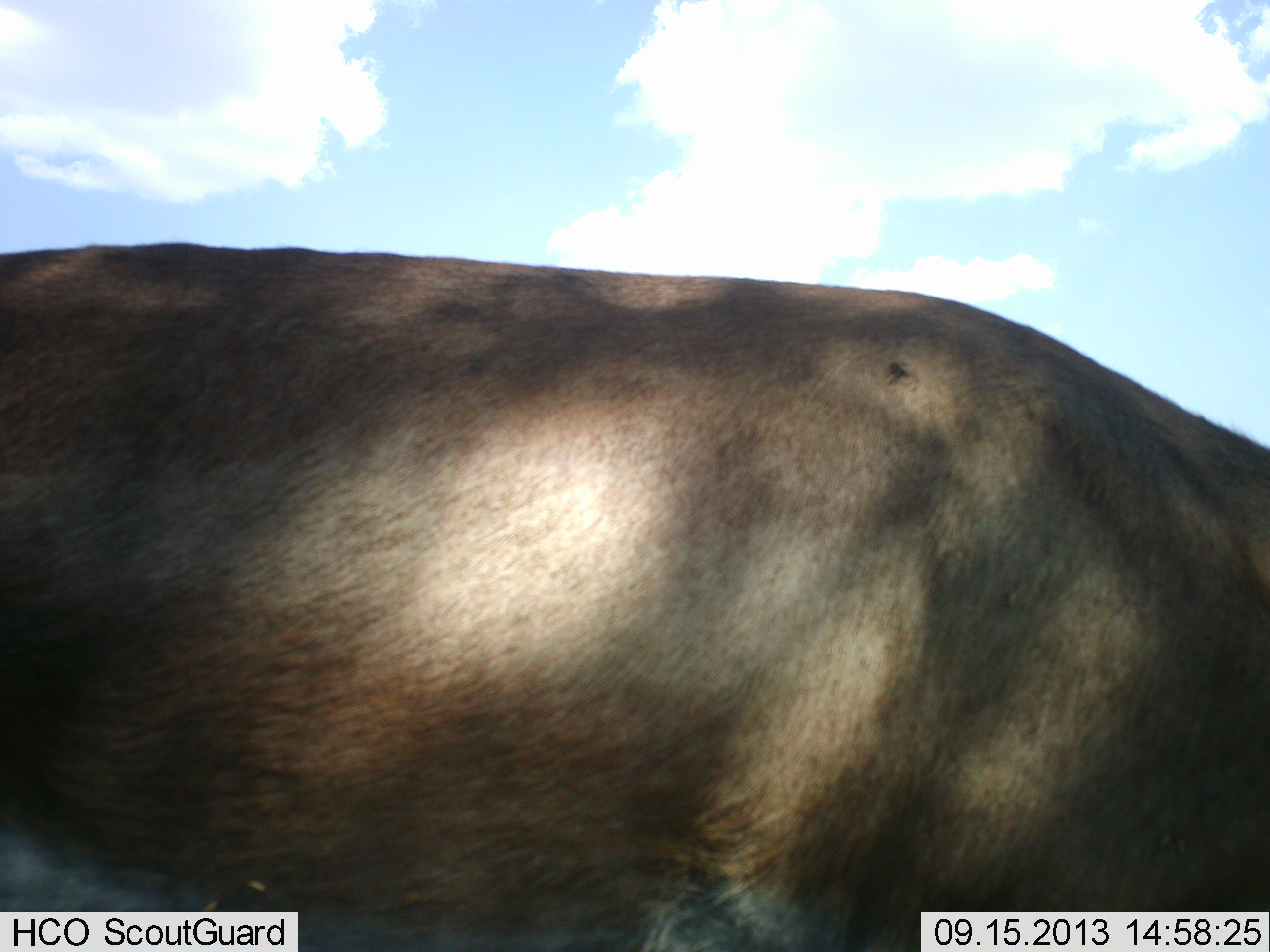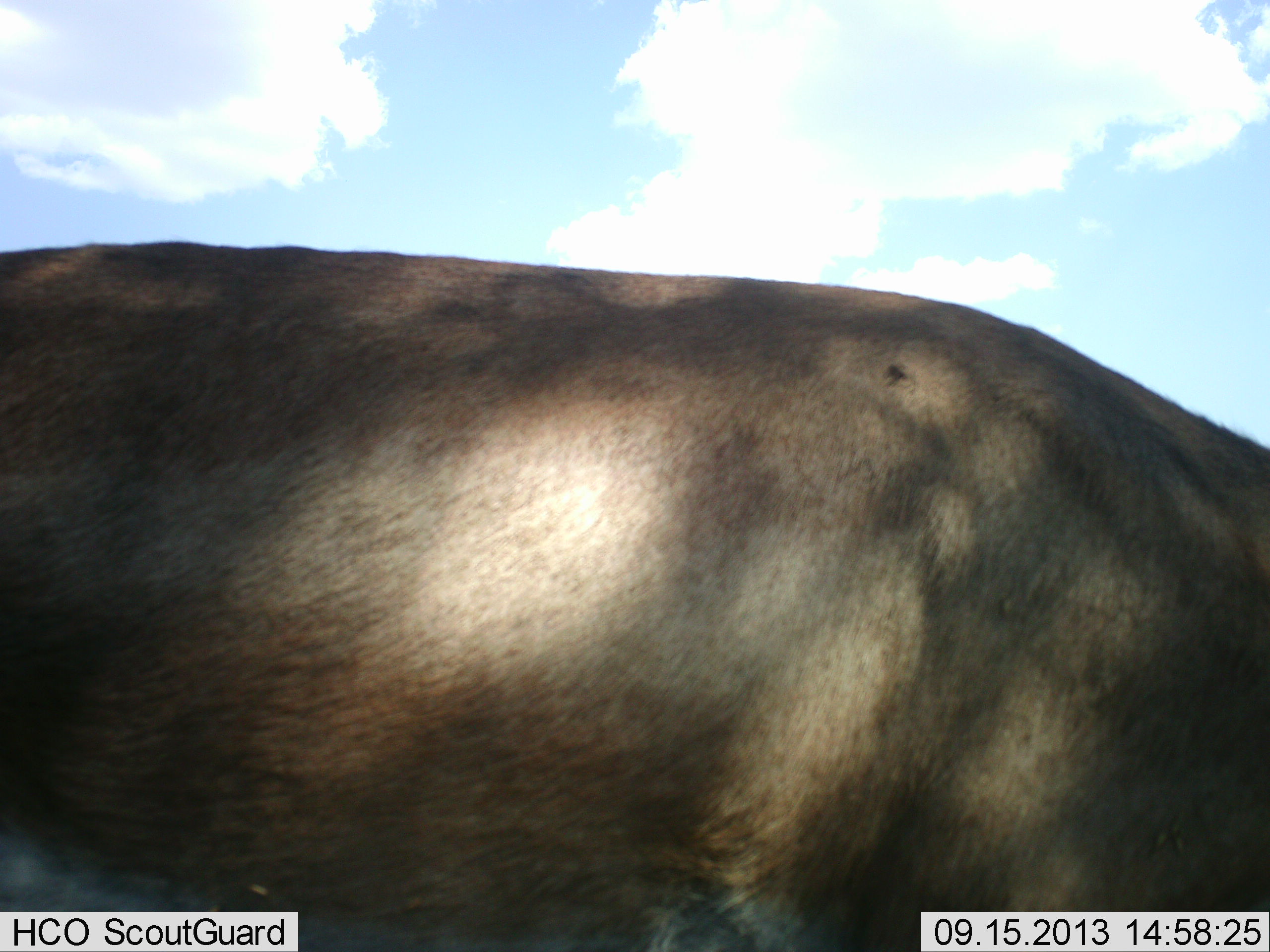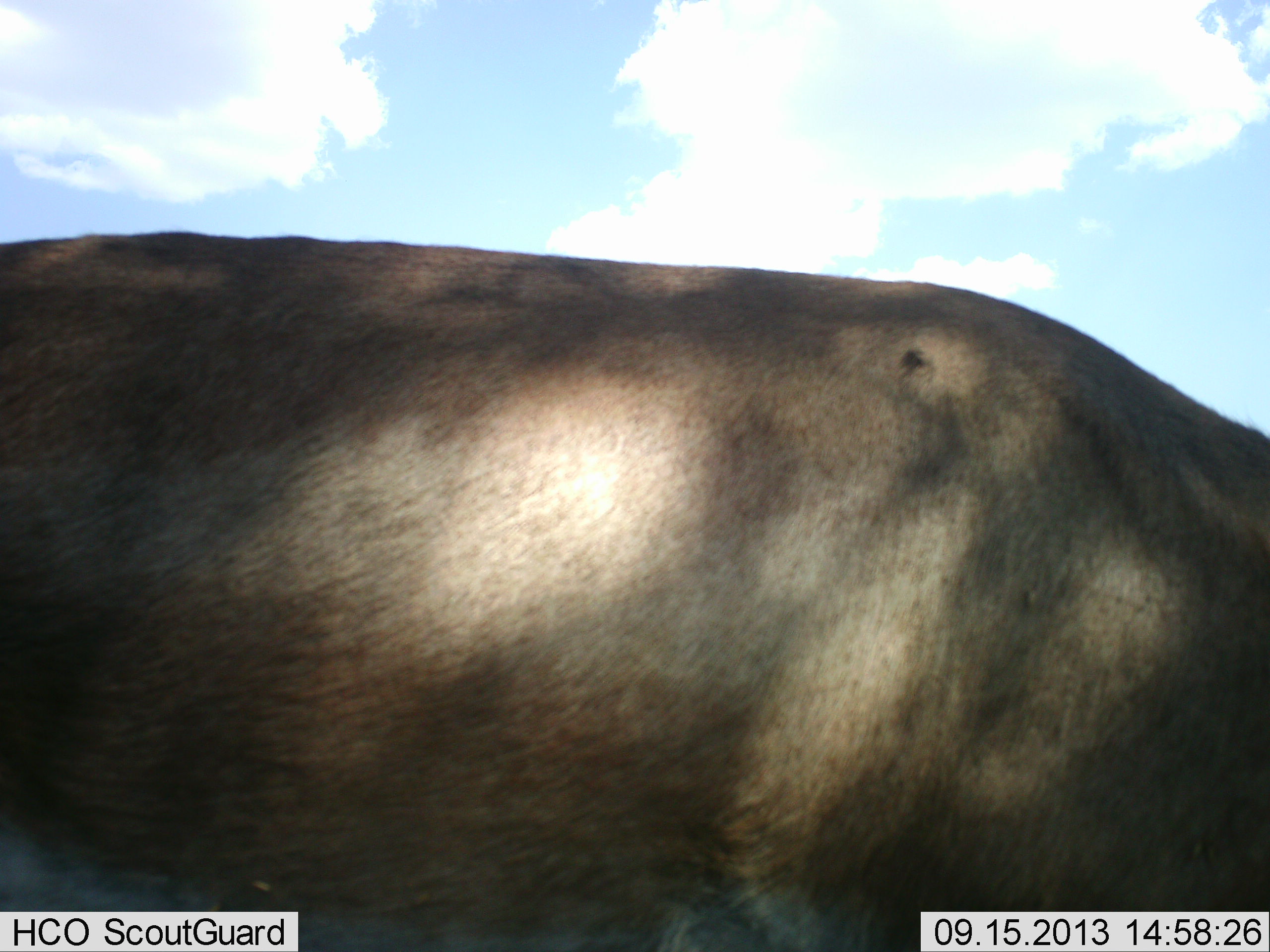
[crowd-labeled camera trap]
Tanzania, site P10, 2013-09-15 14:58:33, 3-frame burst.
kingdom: Animalia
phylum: Chordata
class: Mammalia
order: Artiodactyla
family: Bovidae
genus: Nanger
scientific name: Nanger granti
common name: grant's gazelle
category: gazellegrants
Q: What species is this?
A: Gazellegrants (grant's gazelle) (Nanger granti).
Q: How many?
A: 1.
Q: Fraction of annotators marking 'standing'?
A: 88%.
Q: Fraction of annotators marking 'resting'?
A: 0%.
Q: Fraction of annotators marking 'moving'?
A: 0%.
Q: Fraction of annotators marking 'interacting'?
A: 0%.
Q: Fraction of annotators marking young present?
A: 0%.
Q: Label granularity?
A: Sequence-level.